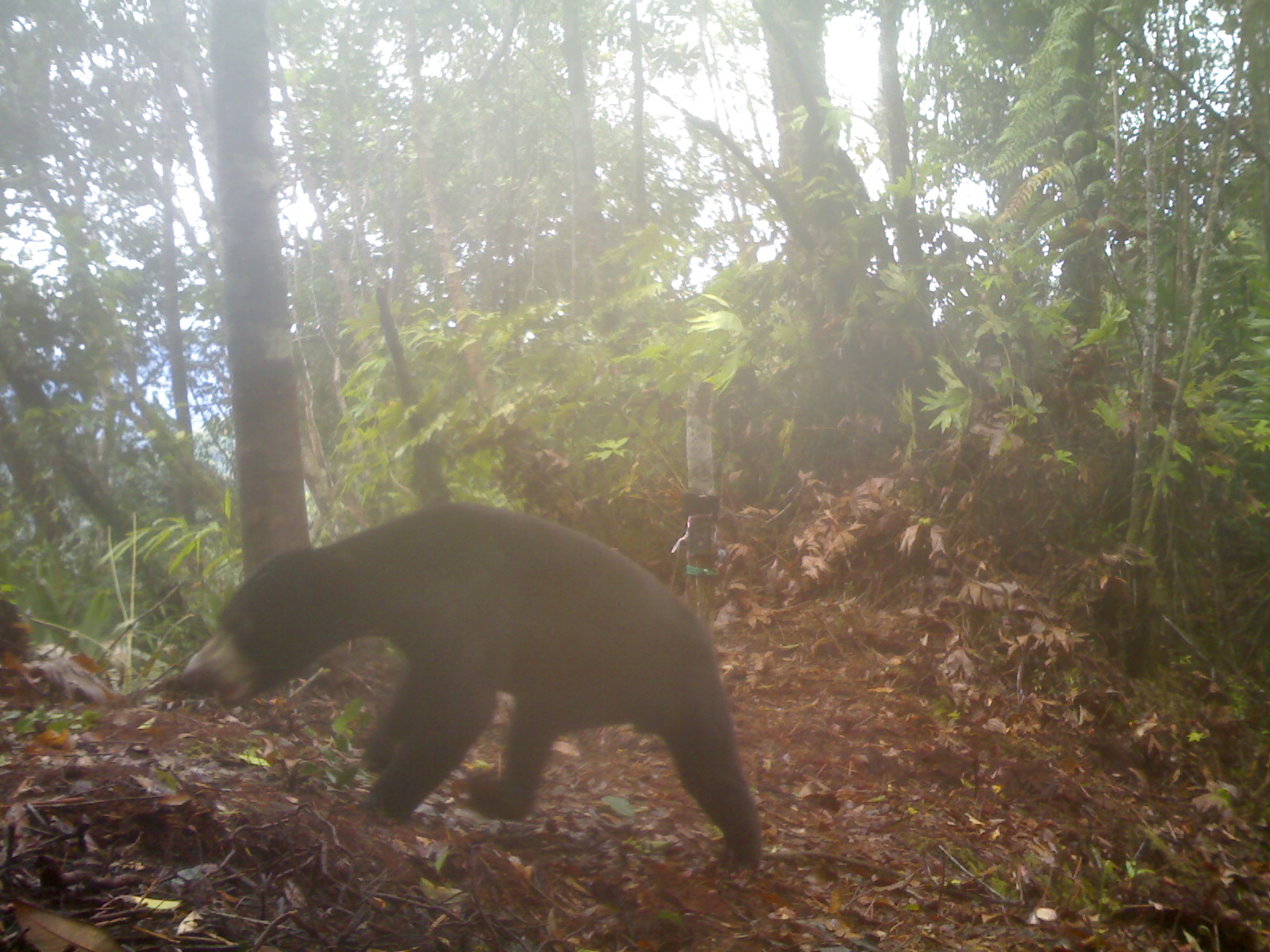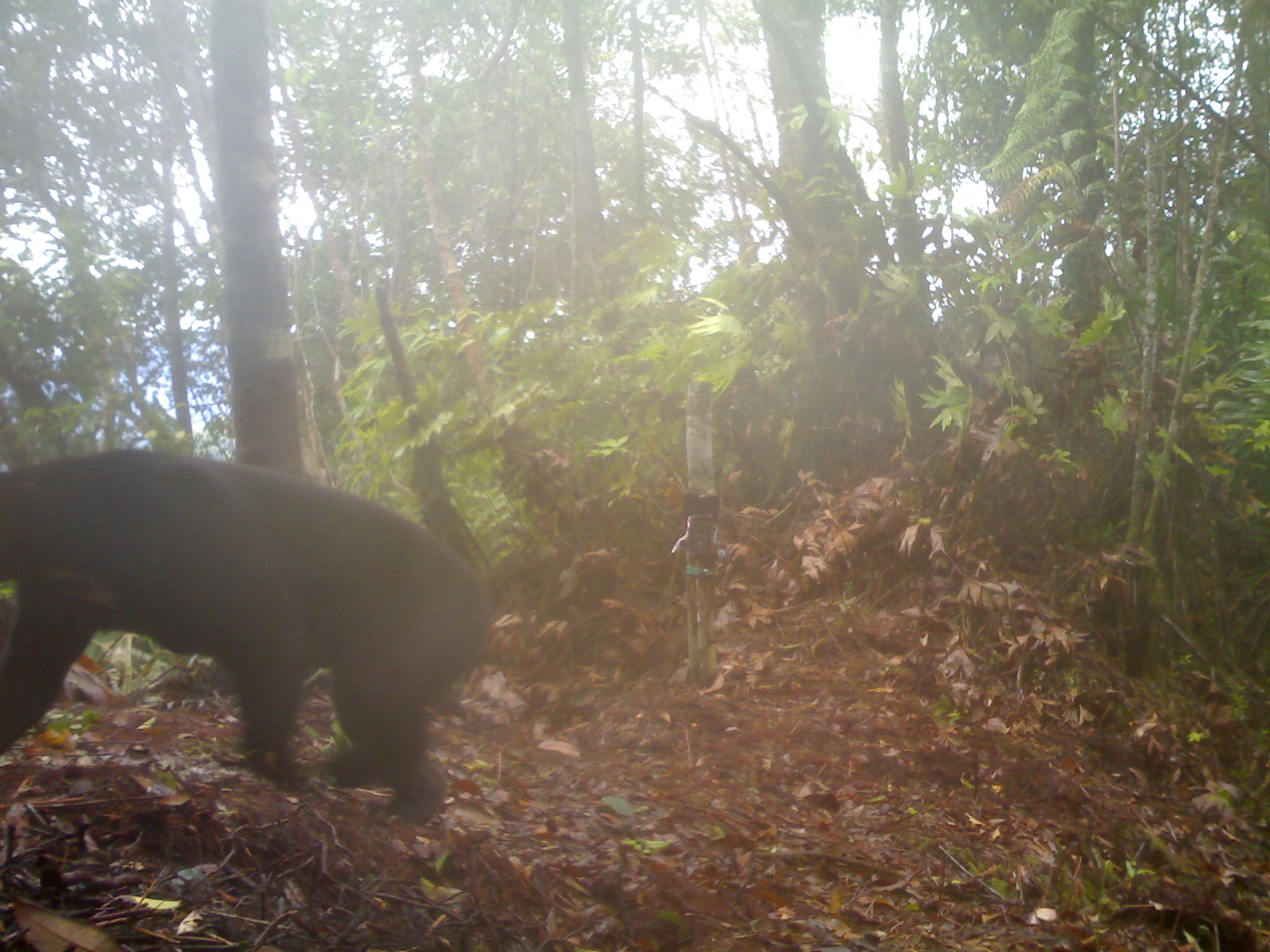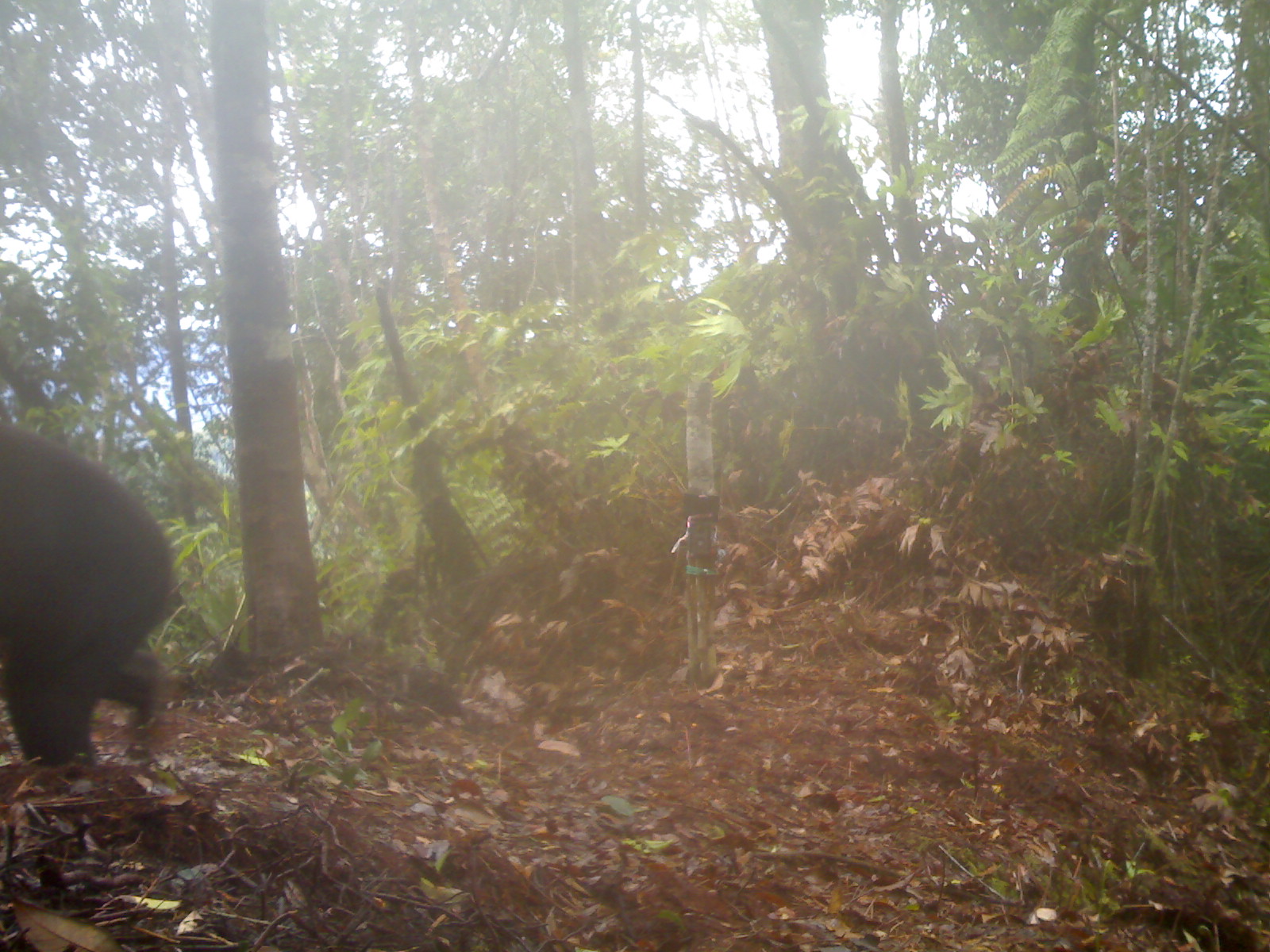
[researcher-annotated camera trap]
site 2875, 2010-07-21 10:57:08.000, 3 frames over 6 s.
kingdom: Animalia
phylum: Chordata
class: Mammalia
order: Carnivora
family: Ursidae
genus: Helarctos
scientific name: Helarctos malayanus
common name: sun bear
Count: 1.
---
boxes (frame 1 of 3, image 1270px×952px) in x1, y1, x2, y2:
helarctos malayanus: 181, 500, 765, 889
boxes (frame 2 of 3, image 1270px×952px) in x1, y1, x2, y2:
helarctos malayanus: 0, 446, 494, 828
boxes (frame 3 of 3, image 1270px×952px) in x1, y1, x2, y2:
helarctos malayanus: 0, 420, 174, 778